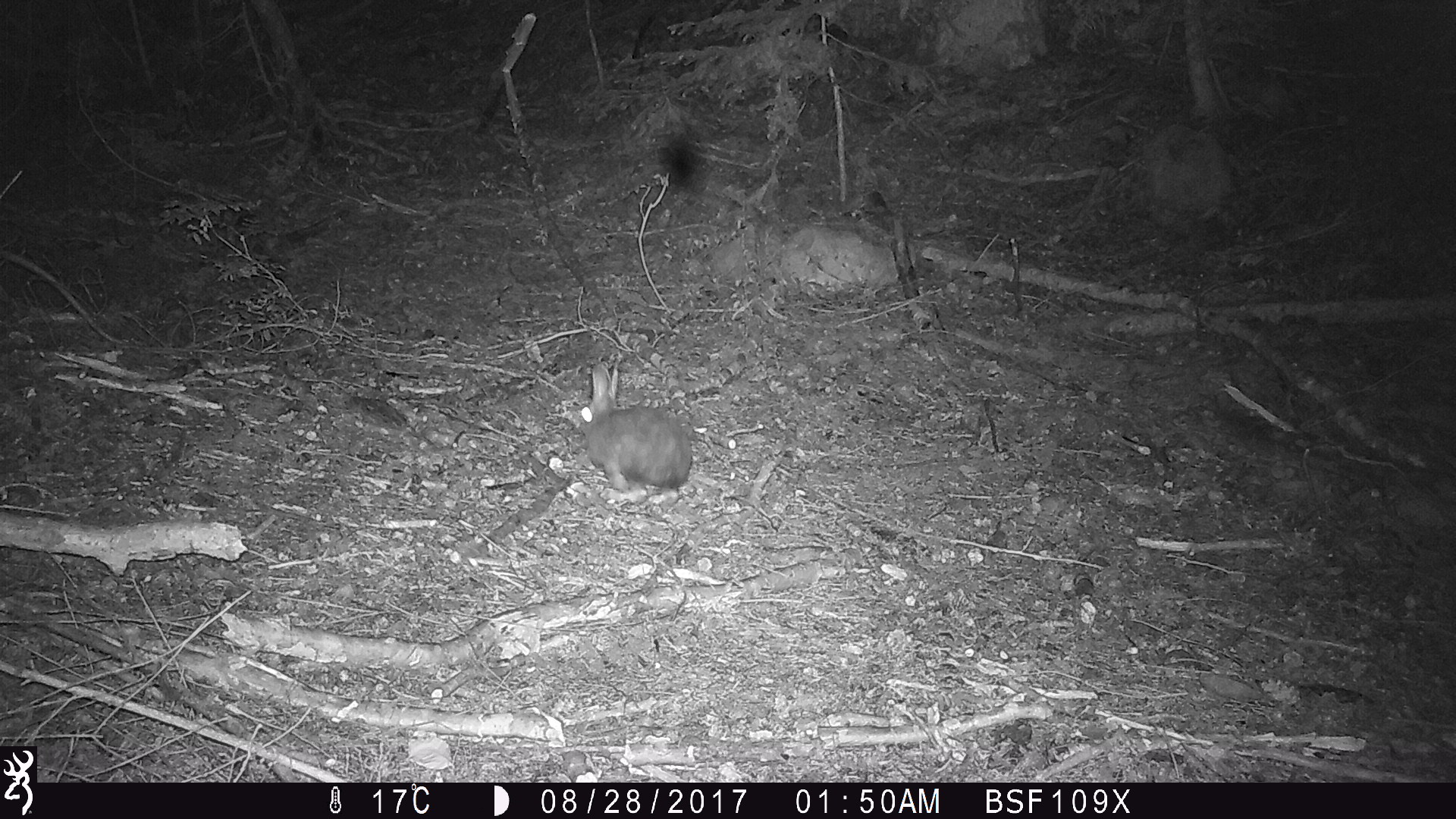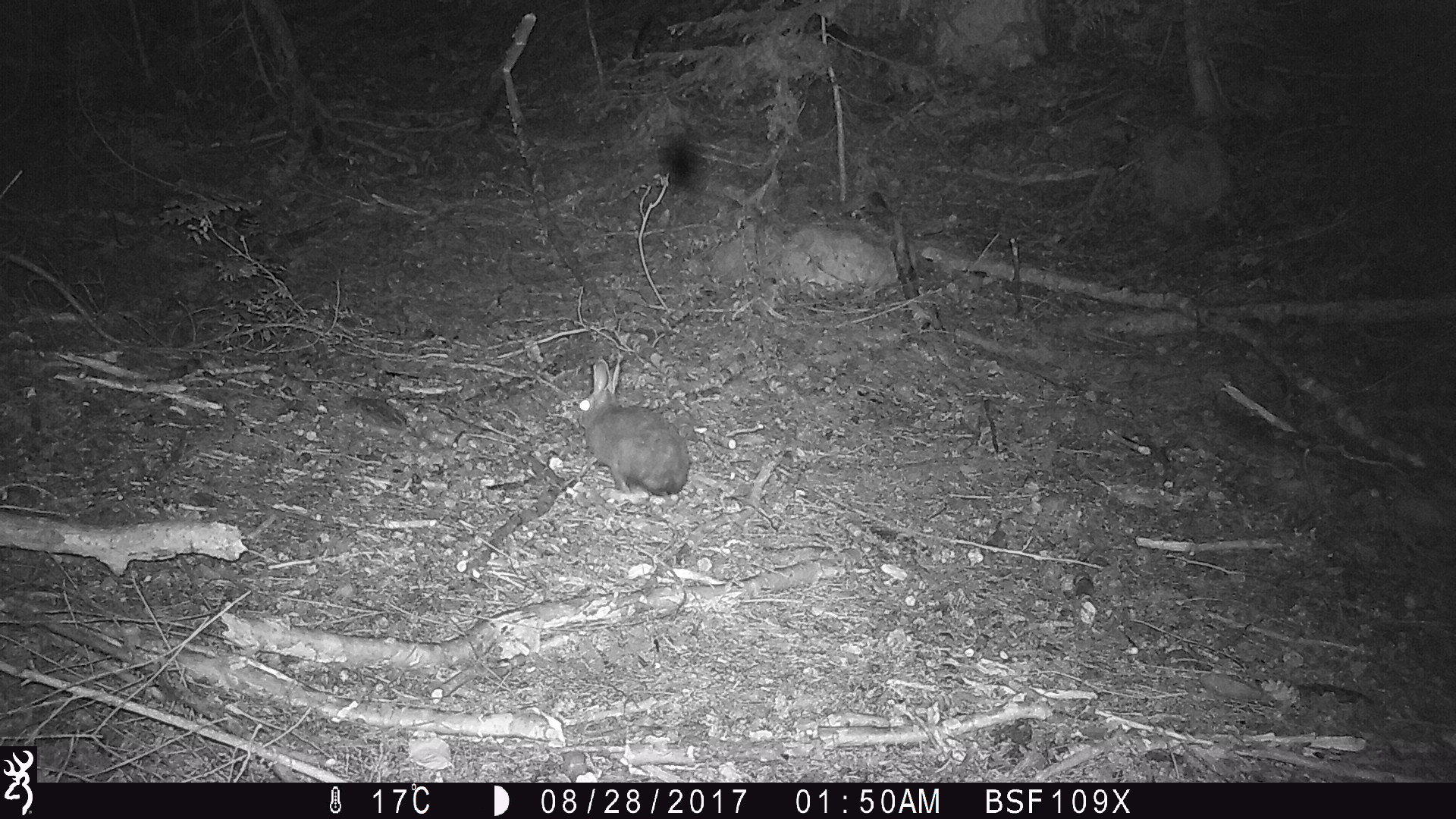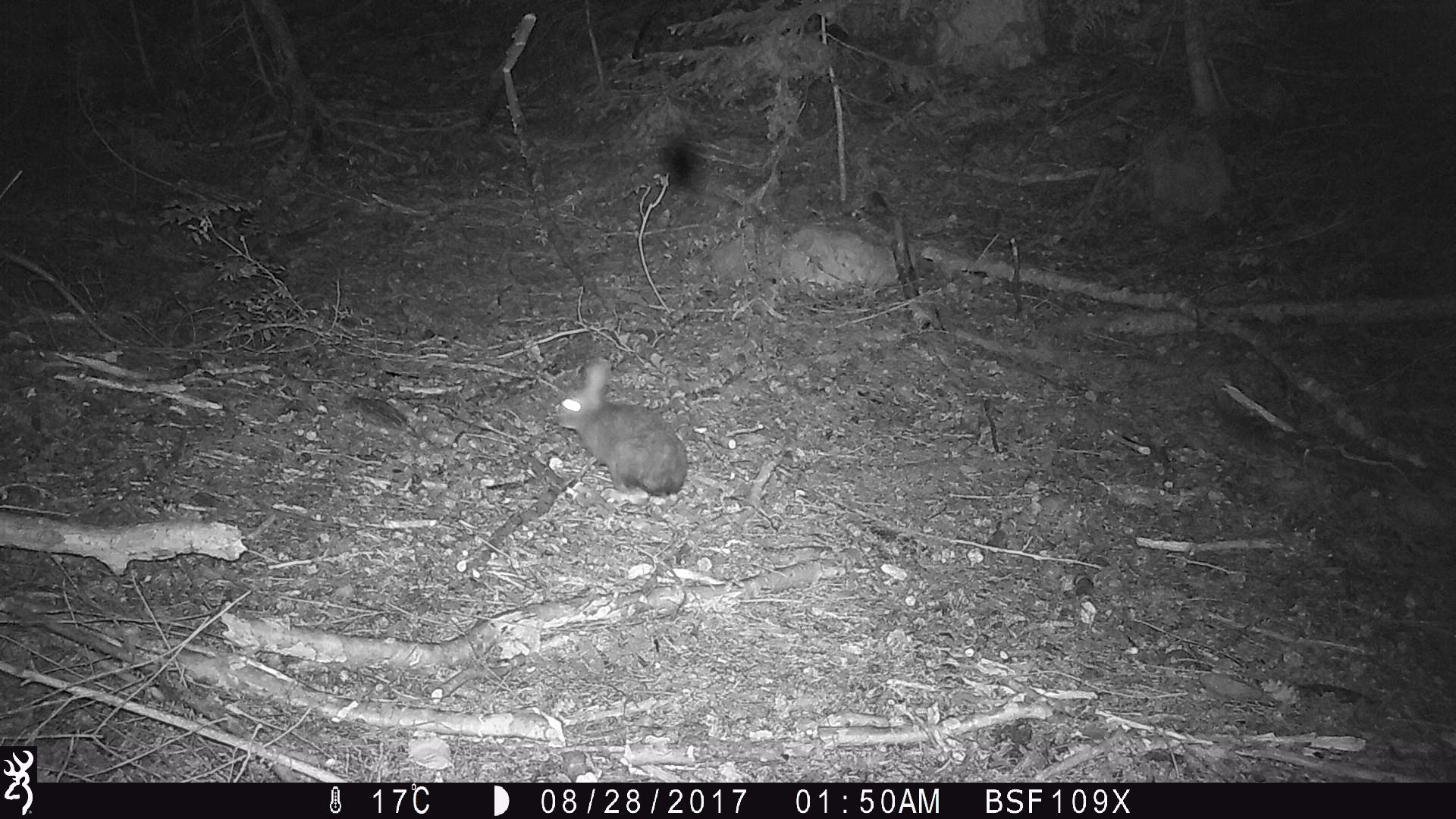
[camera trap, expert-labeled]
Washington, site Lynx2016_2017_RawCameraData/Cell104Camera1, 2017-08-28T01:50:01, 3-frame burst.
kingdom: Animalia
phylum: Chordata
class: Mammalia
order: Lagomorpha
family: Leporidae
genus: Lepus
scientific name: Lepus americanus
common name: snowshoe hare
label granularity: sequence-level